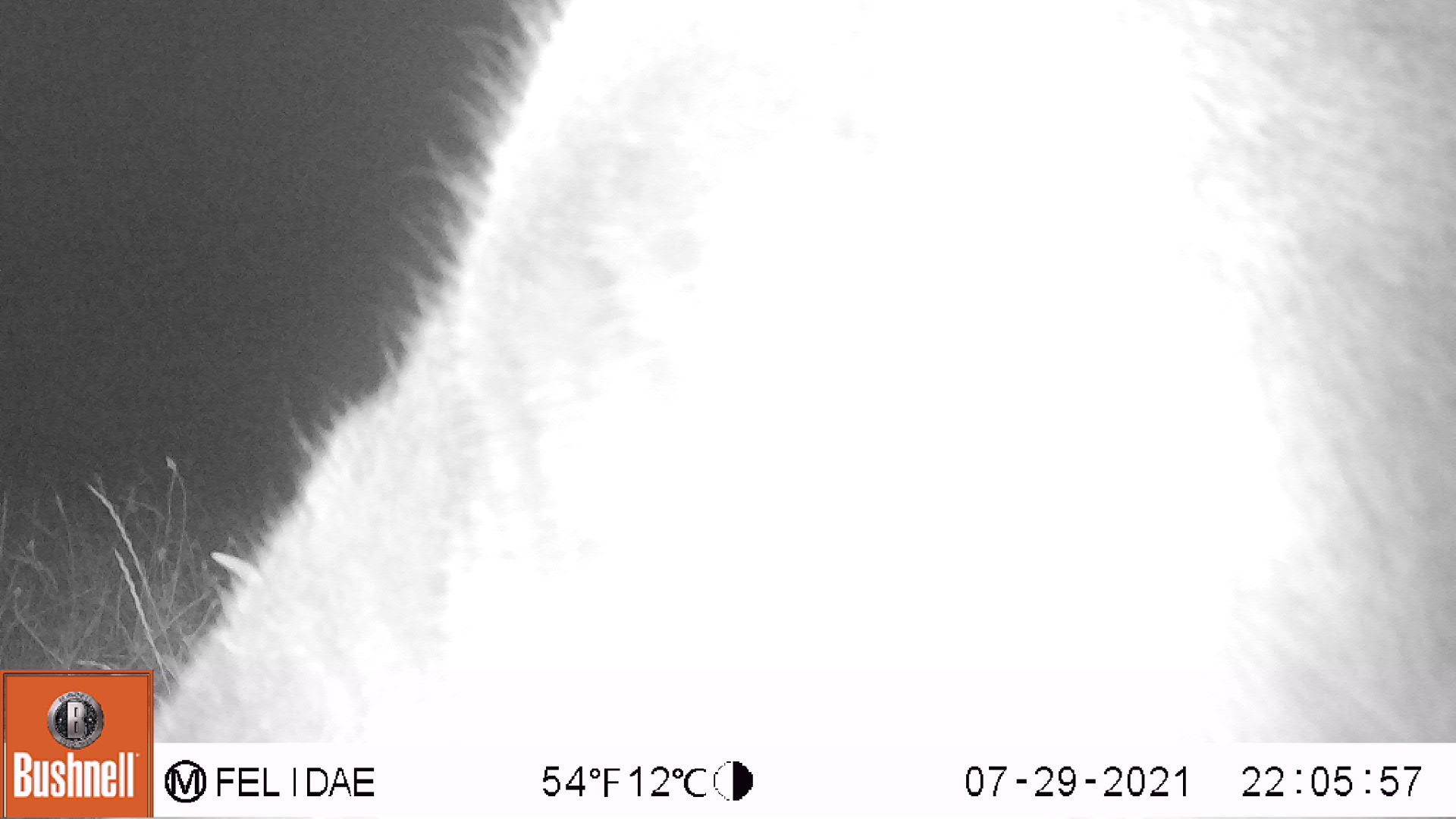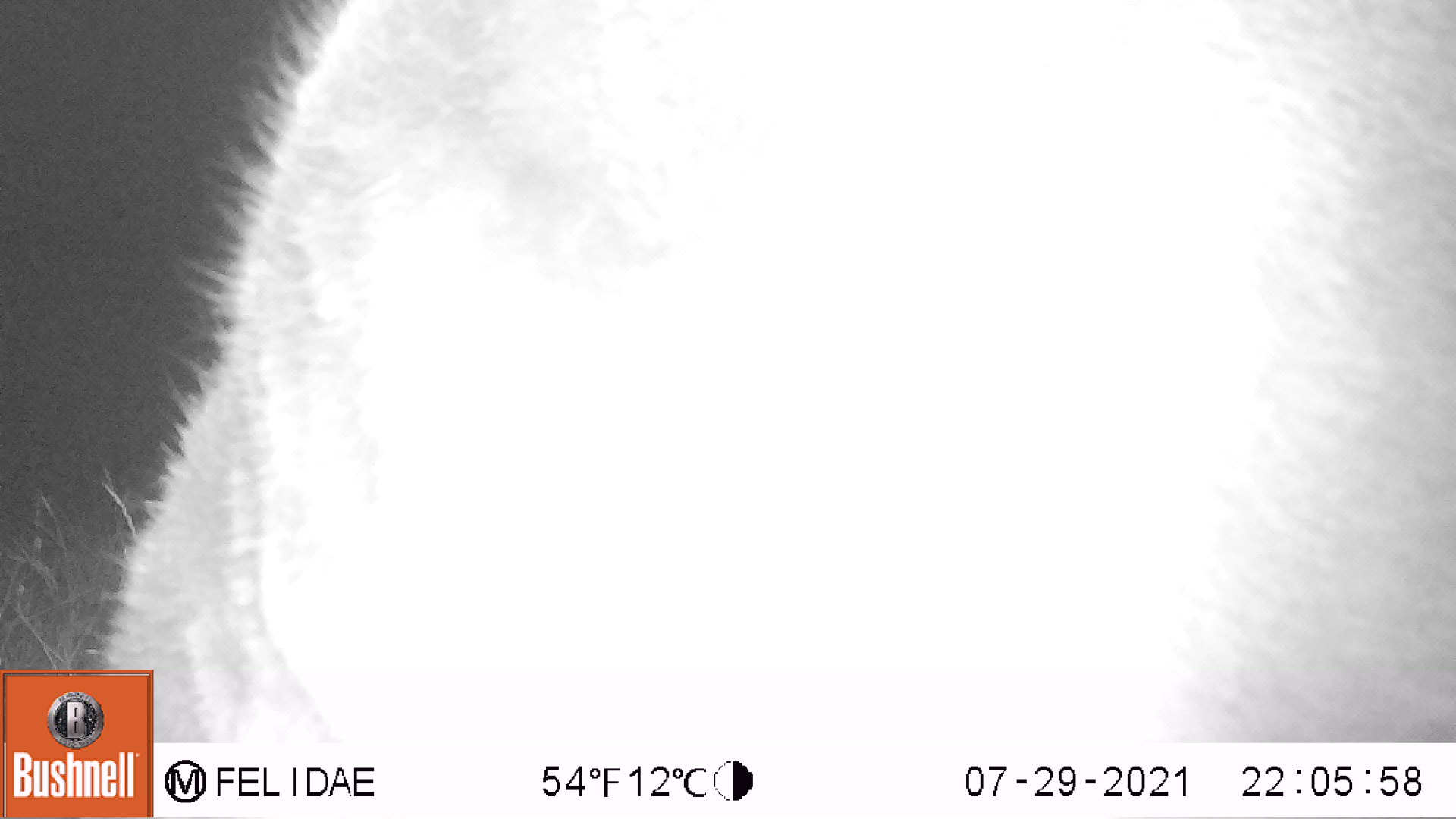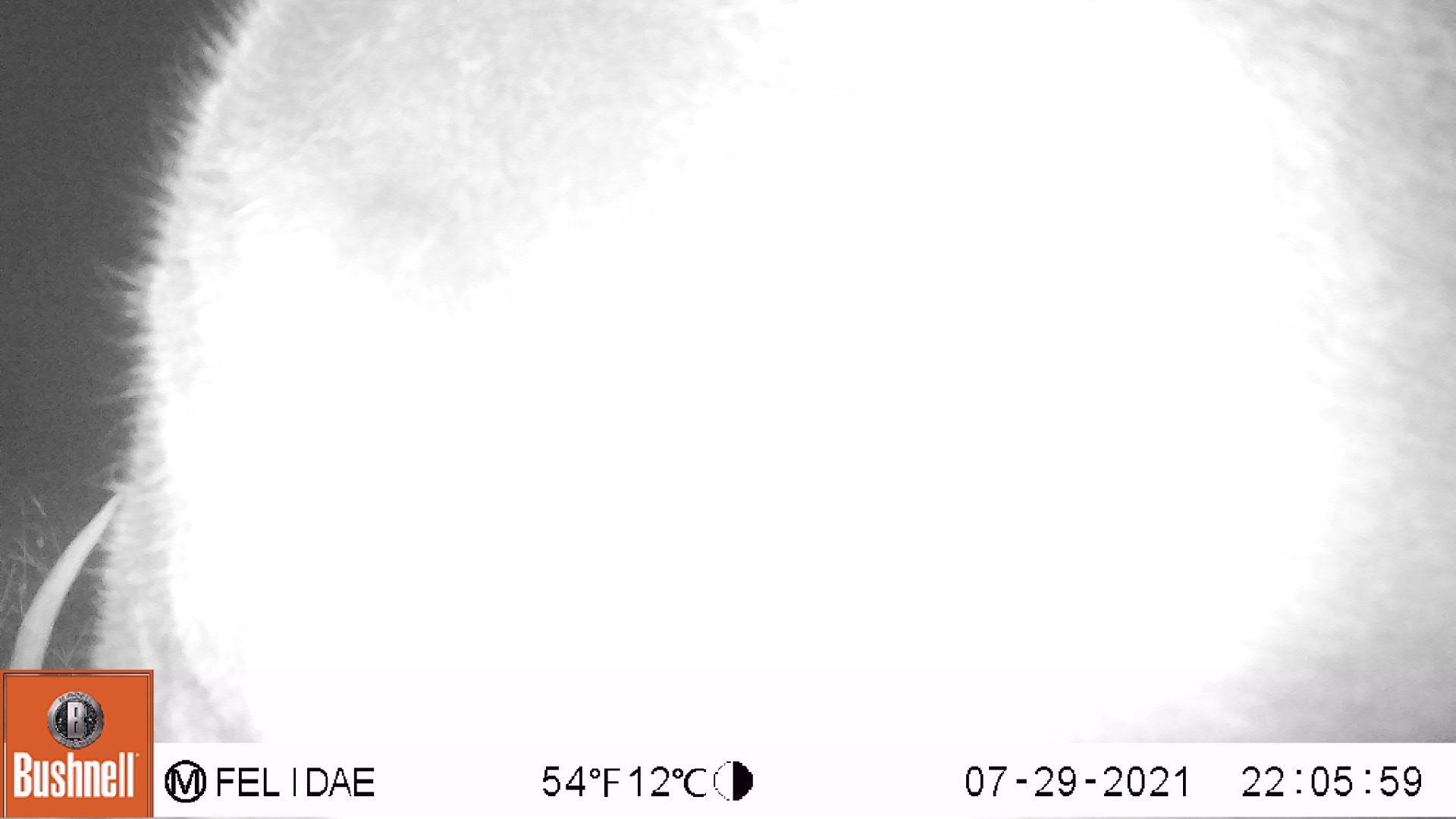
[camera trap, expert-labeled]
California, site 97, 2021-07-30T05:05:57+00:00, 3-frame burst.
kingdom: Animalia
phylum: Chordata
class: Mammalia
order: Artiodactyla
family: Cervidae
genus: Odocoileus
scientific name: Odocoileus hemionus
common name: mule deer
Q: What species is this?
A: Mule deer (Odocoileus hemionus).